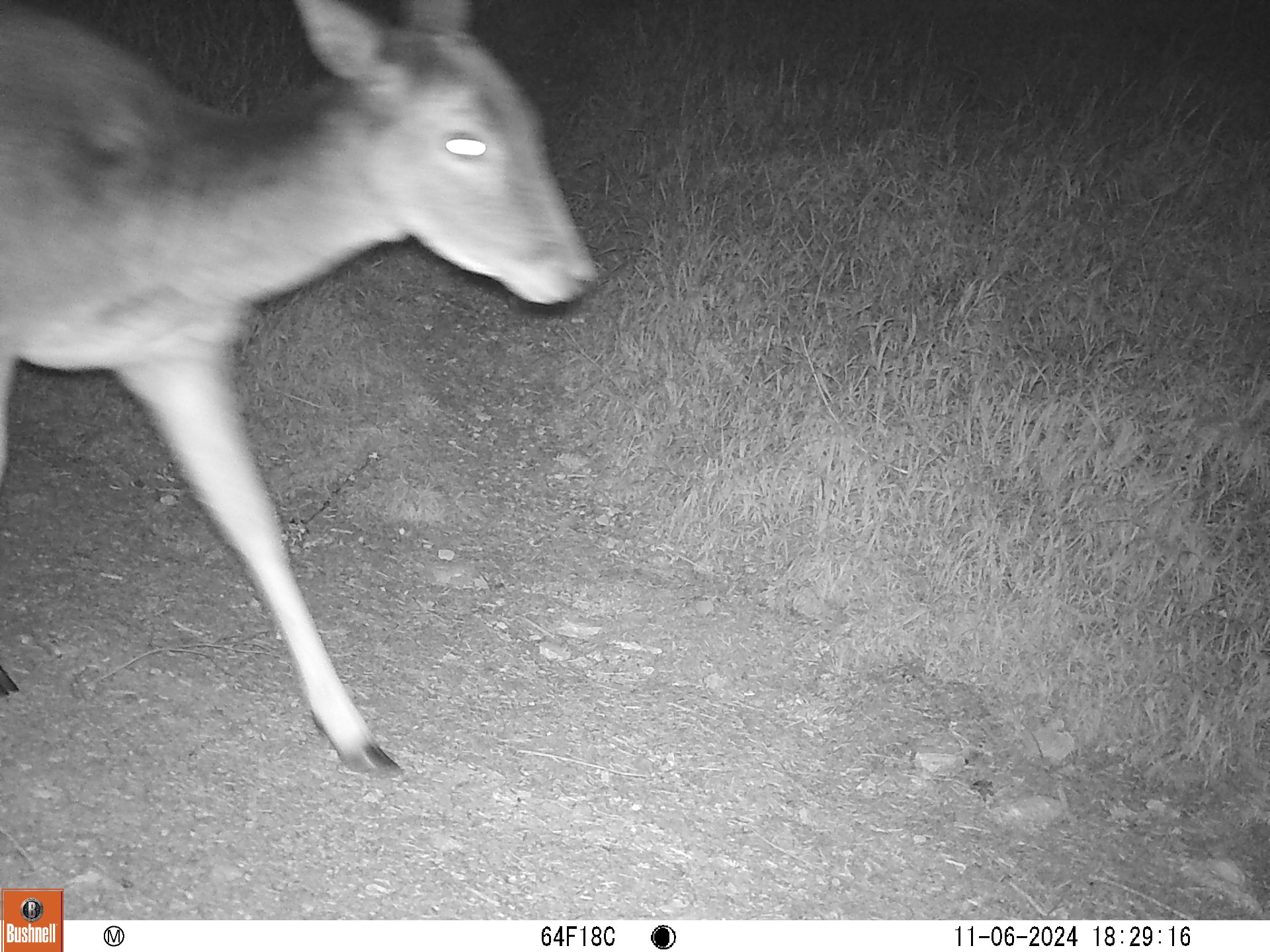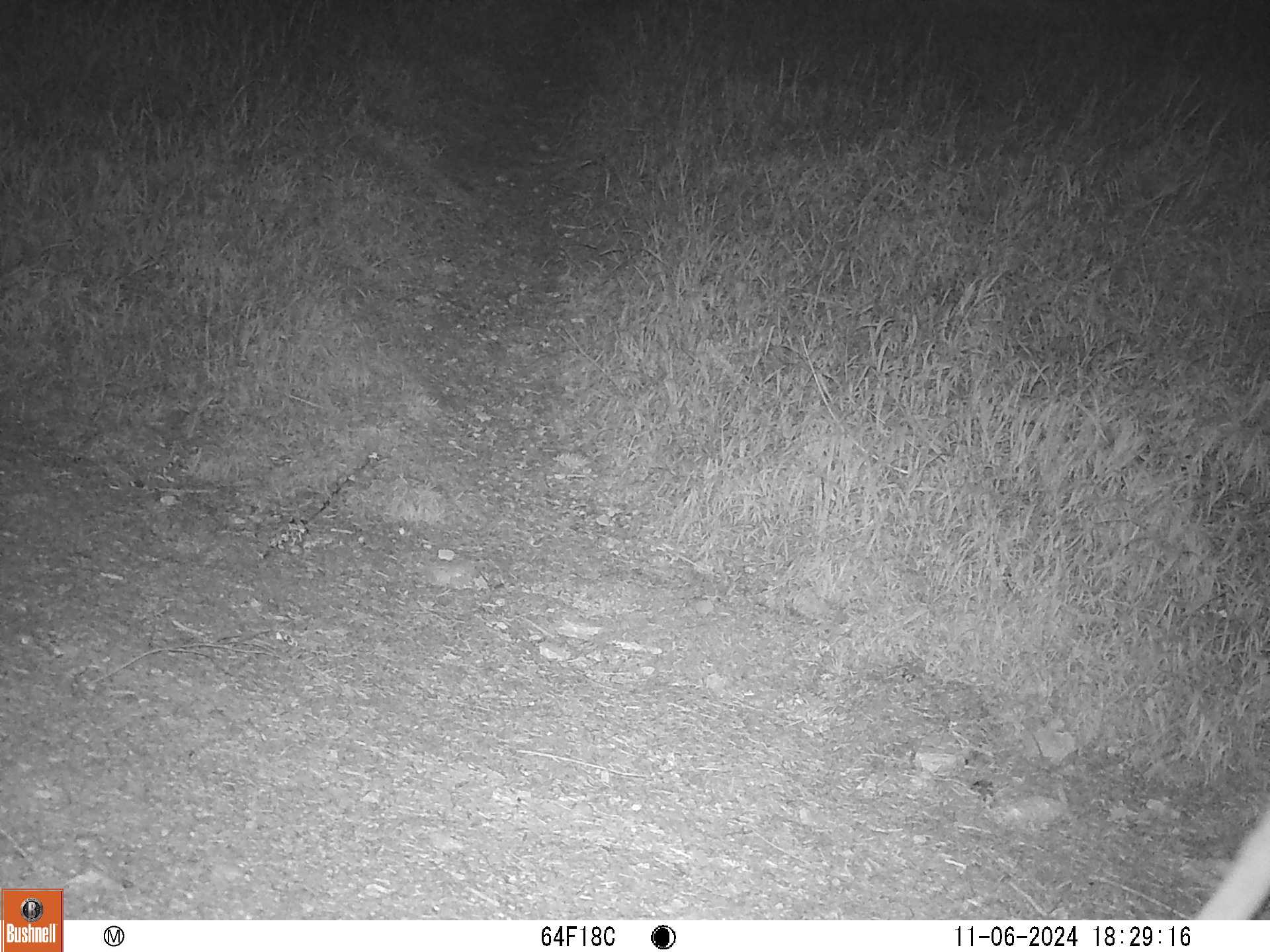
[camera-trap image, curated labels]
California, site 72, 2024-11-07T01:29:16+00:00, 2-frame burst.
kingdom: Animalia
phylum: Chordata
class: Mammalia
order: Artiodactyla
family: Cervidae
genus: Odocoileus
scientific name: Odocoileus hemionus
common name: mule deer